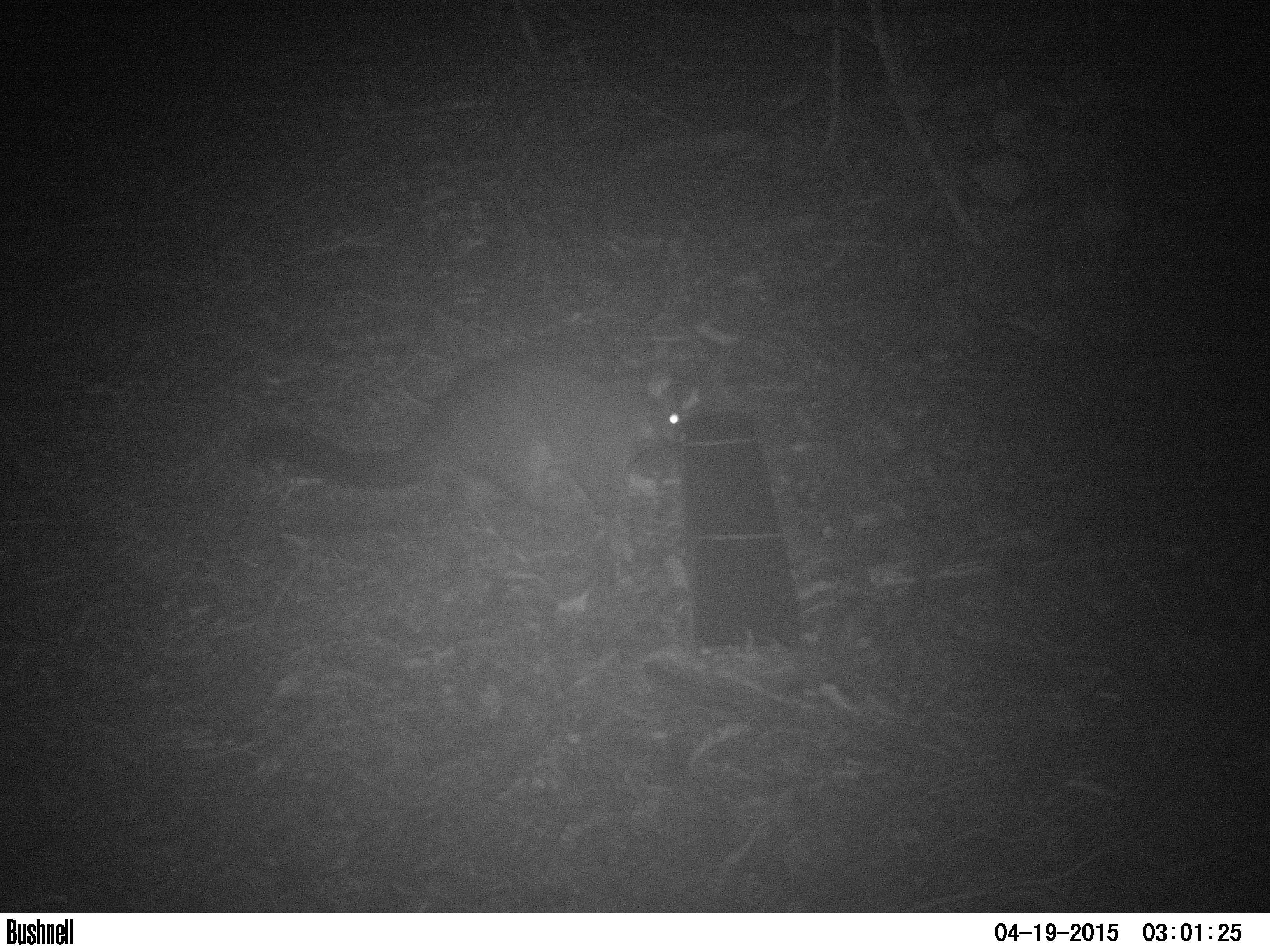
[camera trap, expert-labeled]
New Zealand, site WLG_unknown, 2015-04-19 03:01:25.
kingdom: Animalia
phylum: Chordata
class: Mammalia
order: Diprotodontia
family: Phalangeridae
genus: Trichosurus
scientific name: Trichosurus vulpecula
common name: common brushtail possum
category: possum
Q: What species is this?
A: Possum (common brushtail possum) (Trichosurus vulpecula).